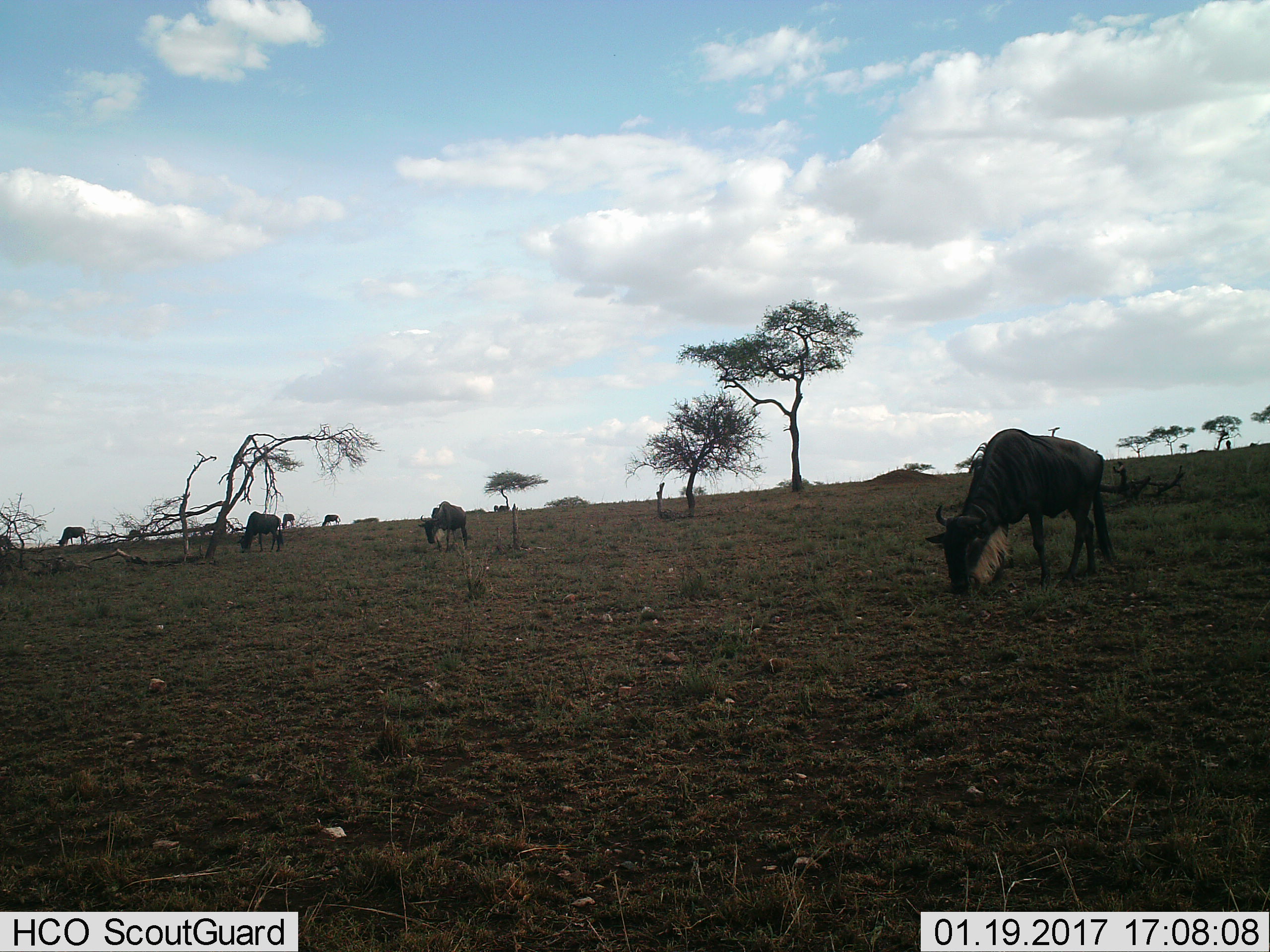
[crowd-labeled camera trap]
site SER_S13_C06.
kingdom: Animalia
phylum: Chordata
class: Mammalia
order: Artiodactyla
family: Bovidae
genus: Connochaetes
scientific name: Connochaetes taurinus taurinus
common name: blue wildebeest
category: wildebeestblue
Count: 6.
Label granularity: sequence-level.